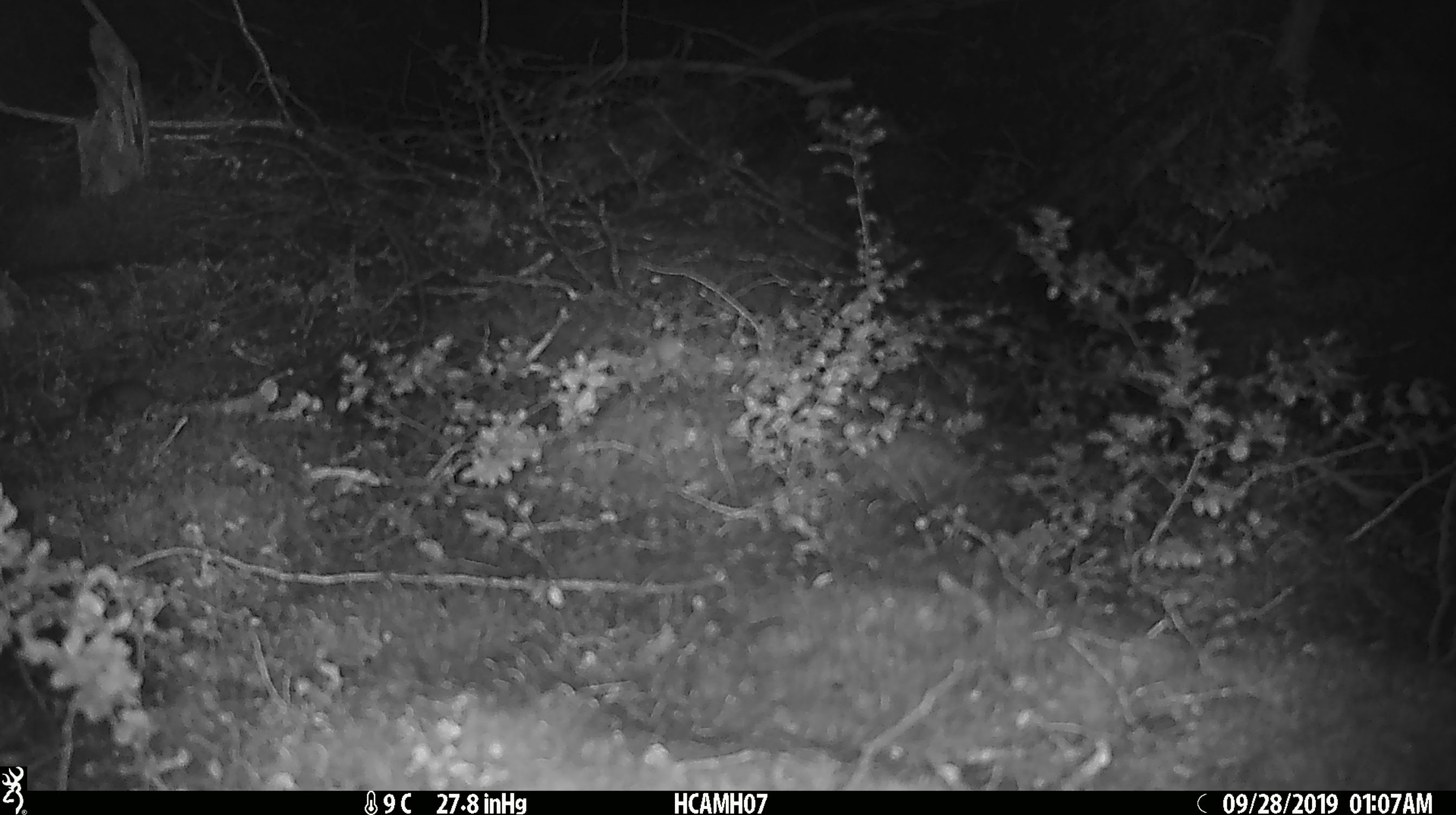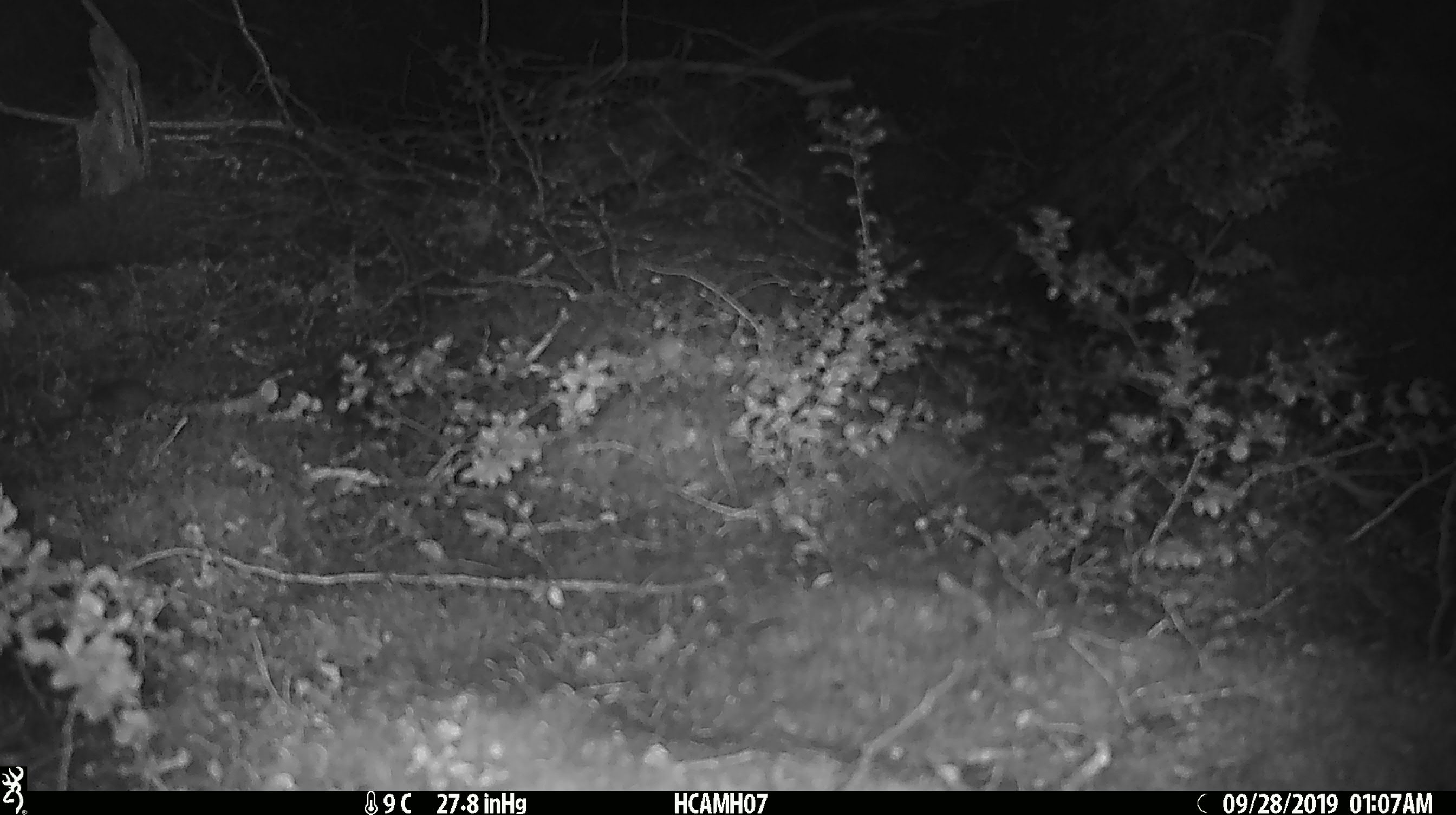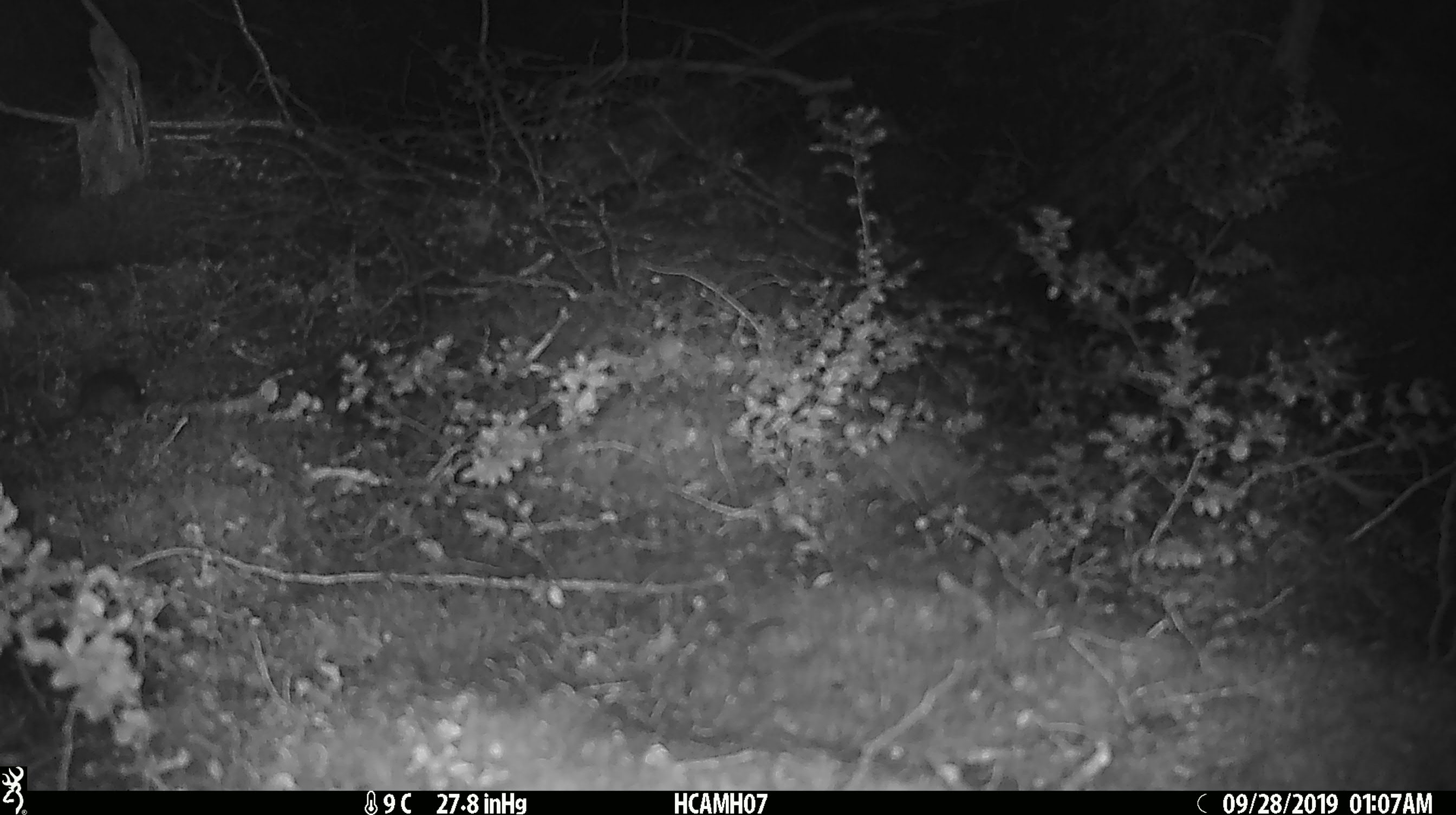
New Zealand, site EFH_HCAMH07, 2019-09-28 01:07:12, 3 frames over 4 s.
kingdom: Animalia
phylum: Chordata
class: Mammalia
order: Rodentia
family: Muridae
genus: Mus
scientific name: Mus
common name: mouse